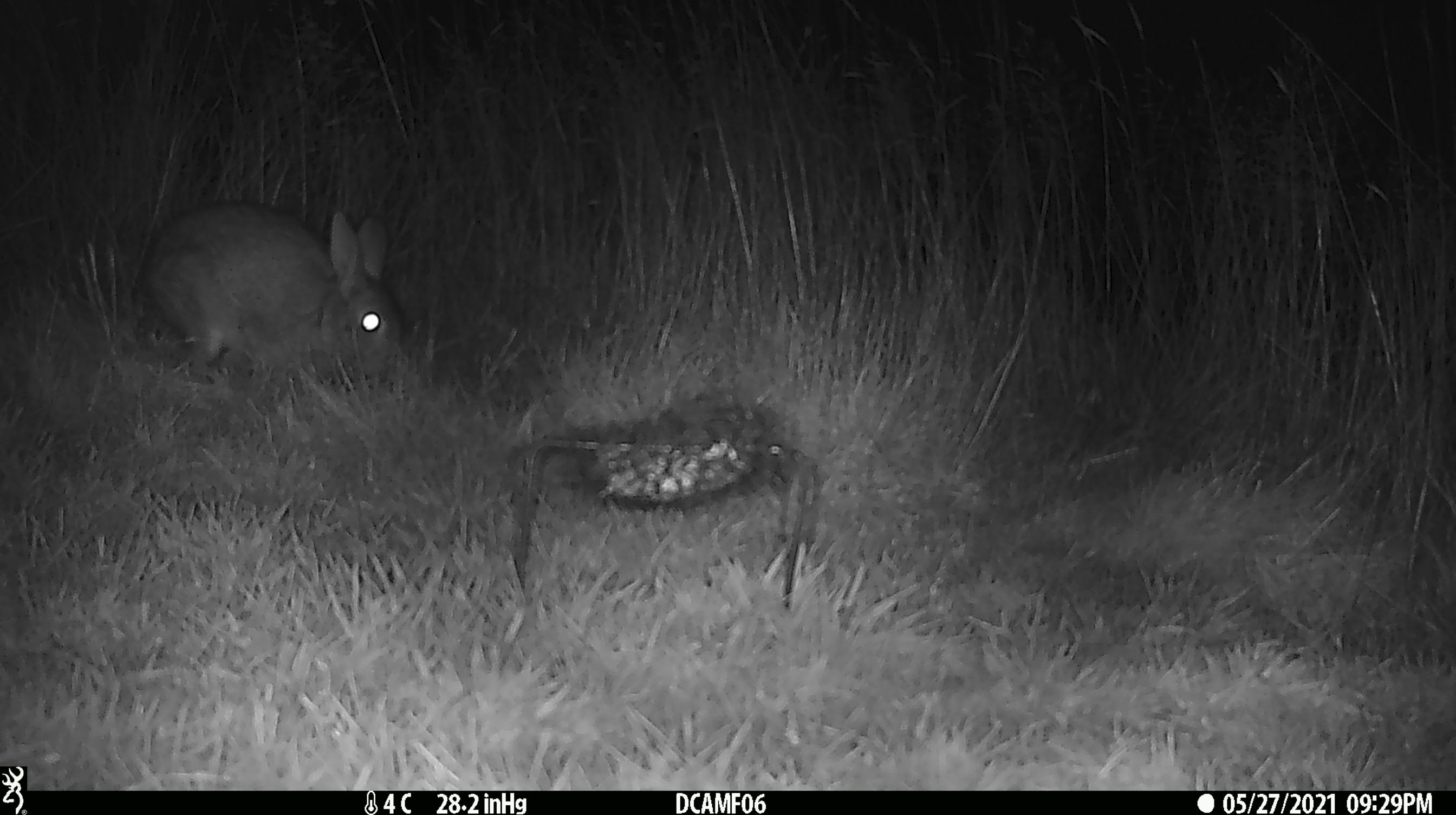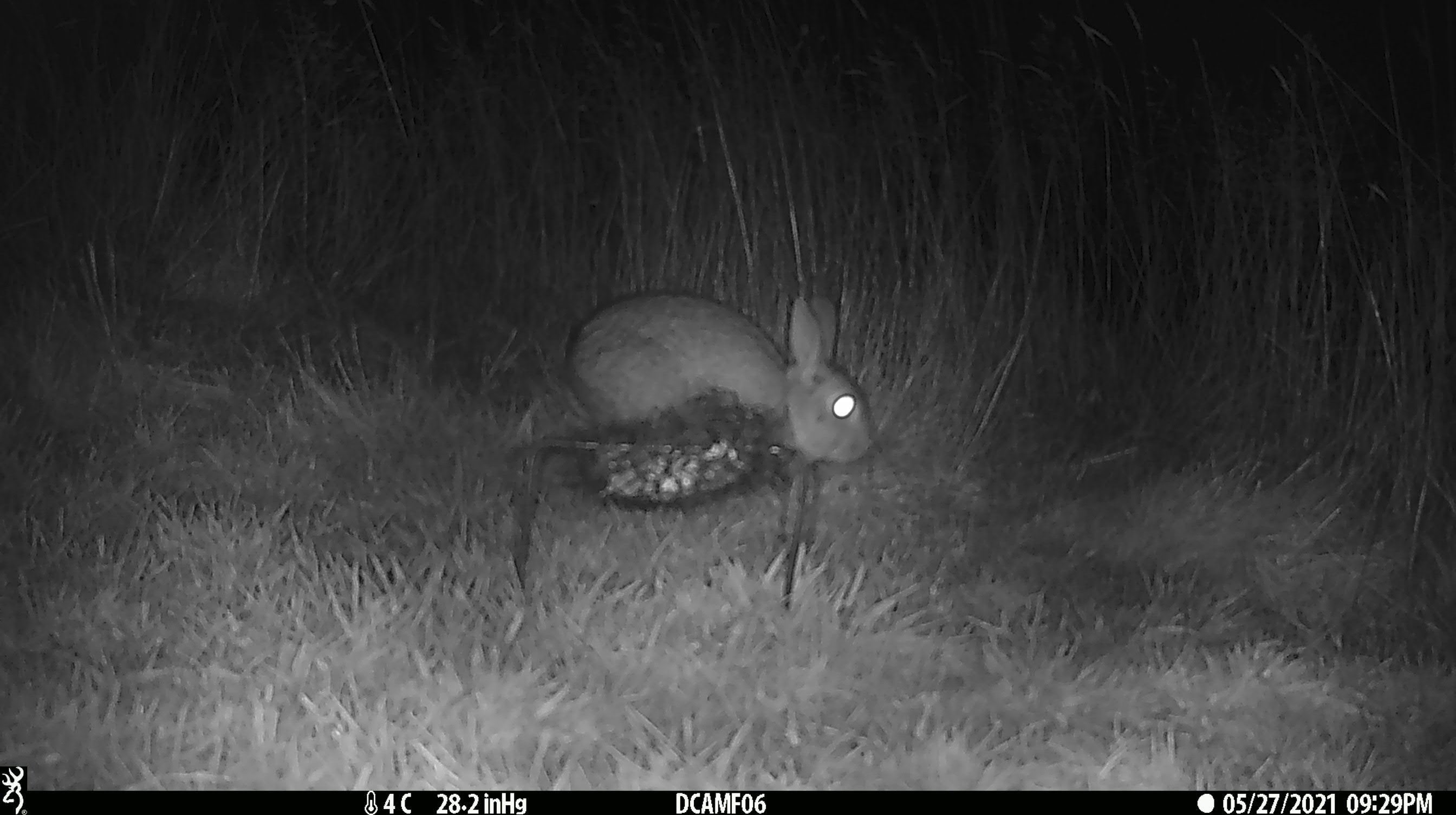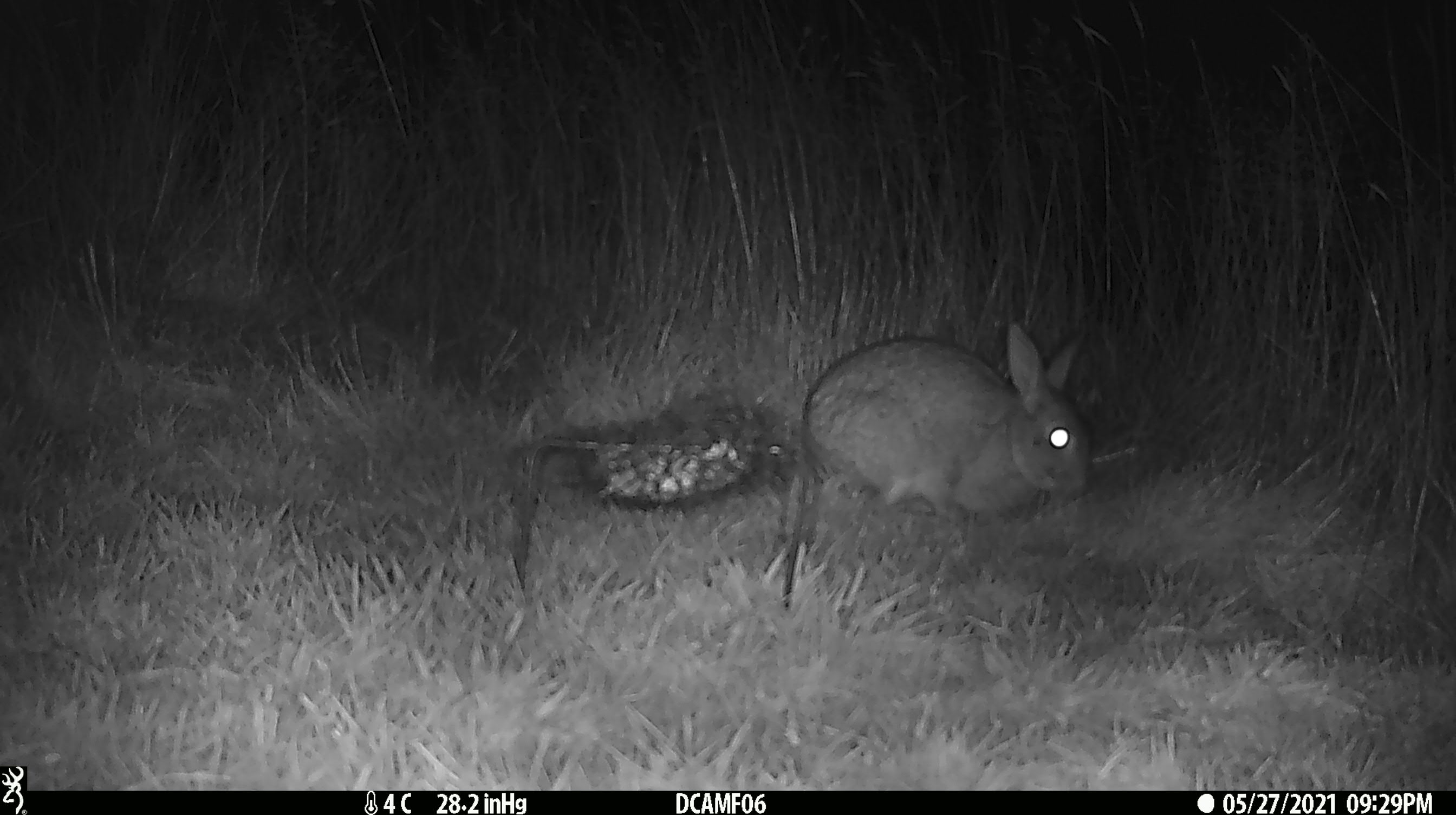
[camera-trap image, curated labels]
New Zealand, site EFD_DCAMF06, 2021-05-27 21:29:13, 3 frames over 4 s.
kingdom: Animalia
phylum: Chordata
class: Mammalia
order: Lagomorpha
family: Leporidae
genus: Oryctolagus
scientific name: Oryctolagus cuniculus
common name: european rabbit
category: rabbit